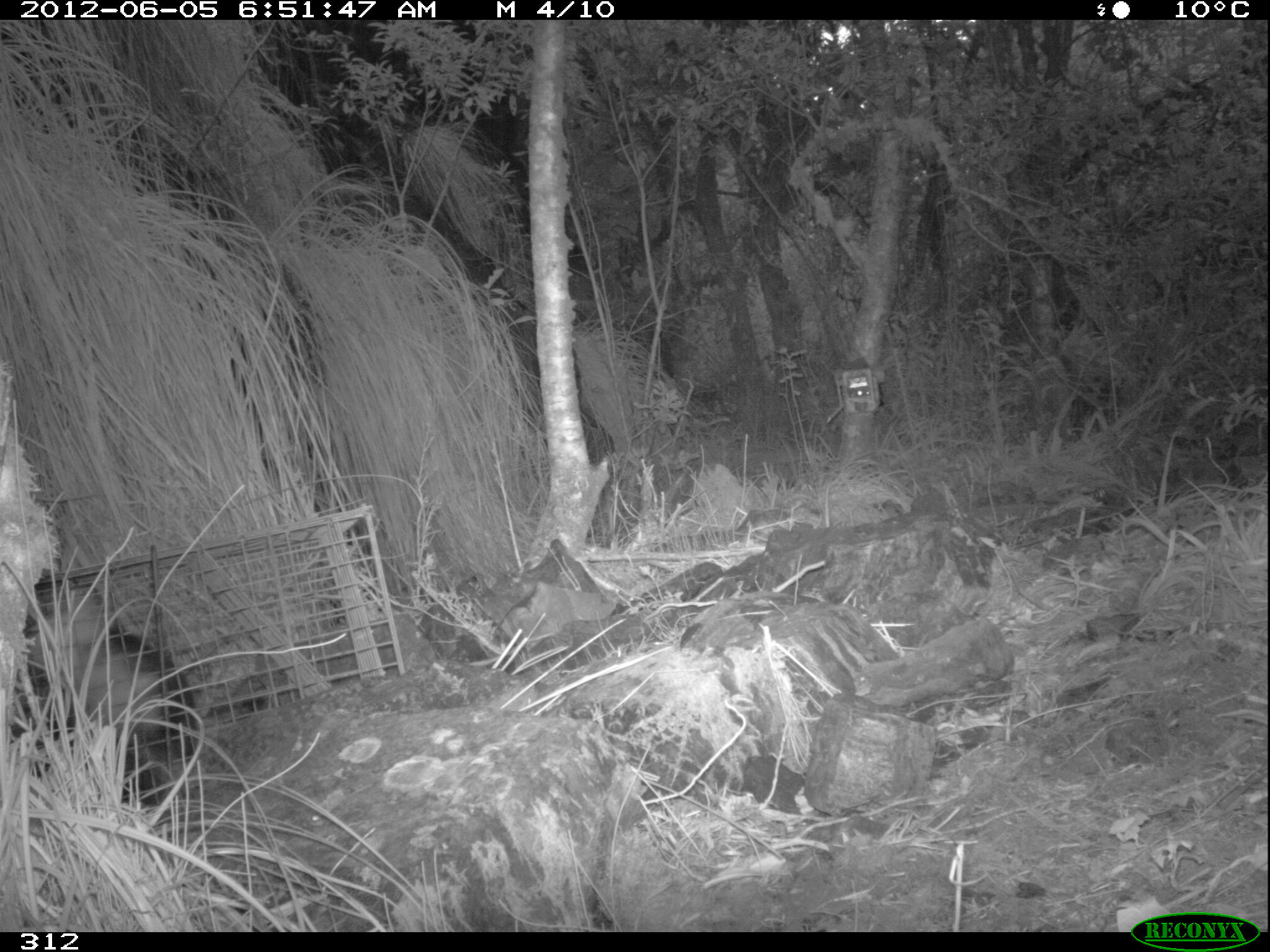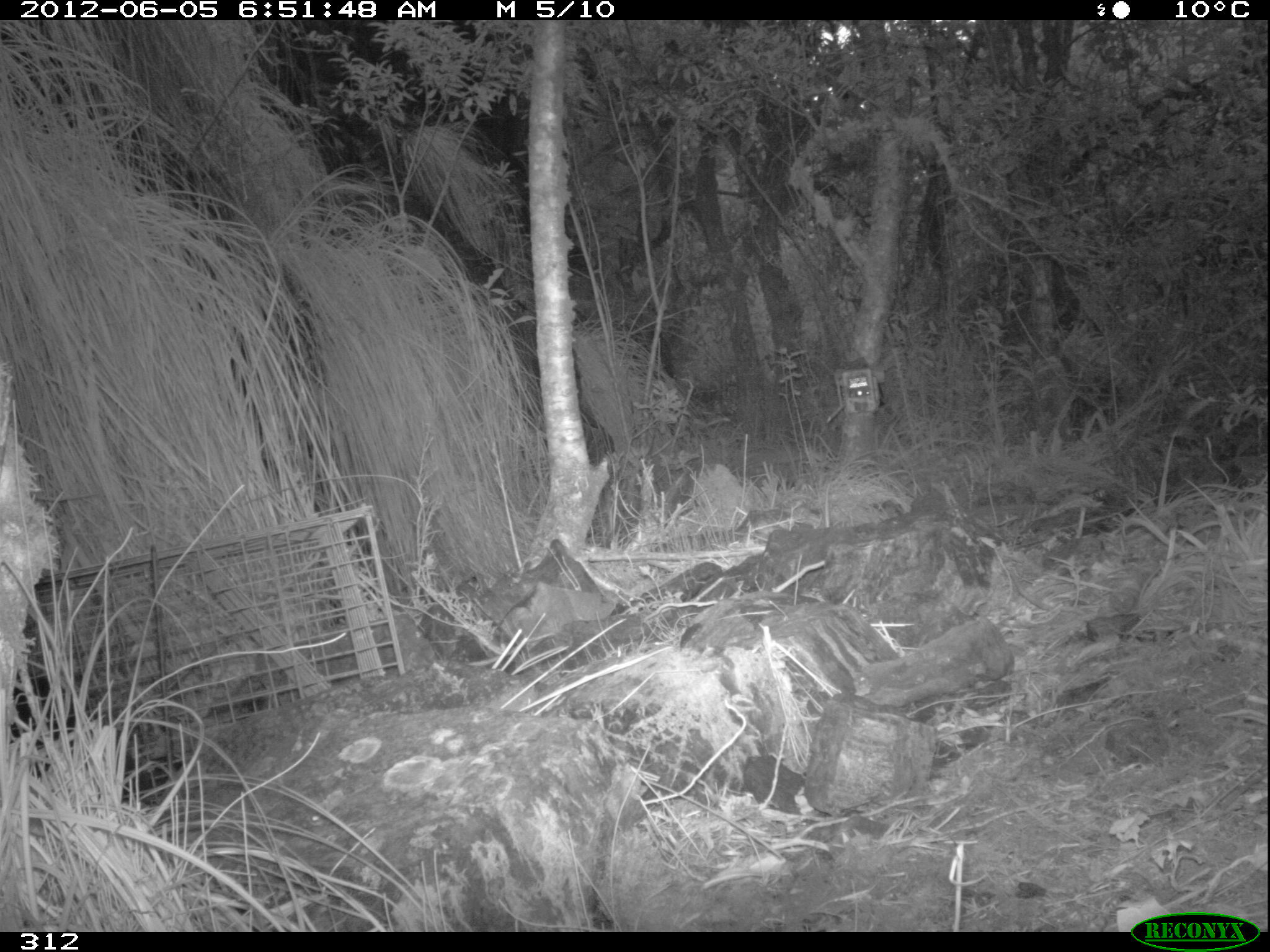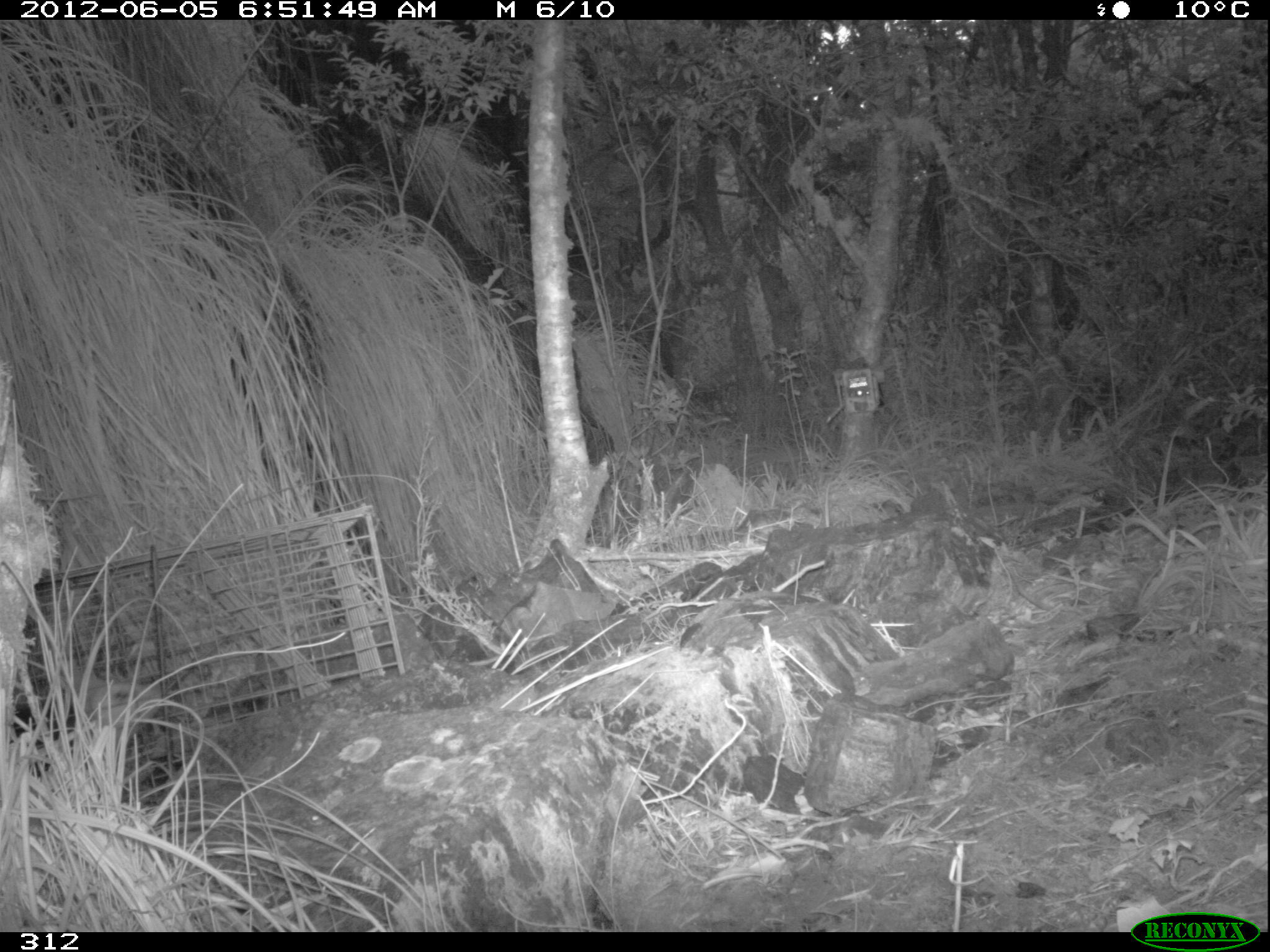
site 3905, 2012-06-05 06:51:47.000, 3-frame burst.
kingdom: Animalia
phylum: Chordata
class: Mammalia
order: Didelphimorphia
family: Didelphidae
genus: Didelphis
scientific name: Didelphis pernigra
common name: andean white-eared opossum